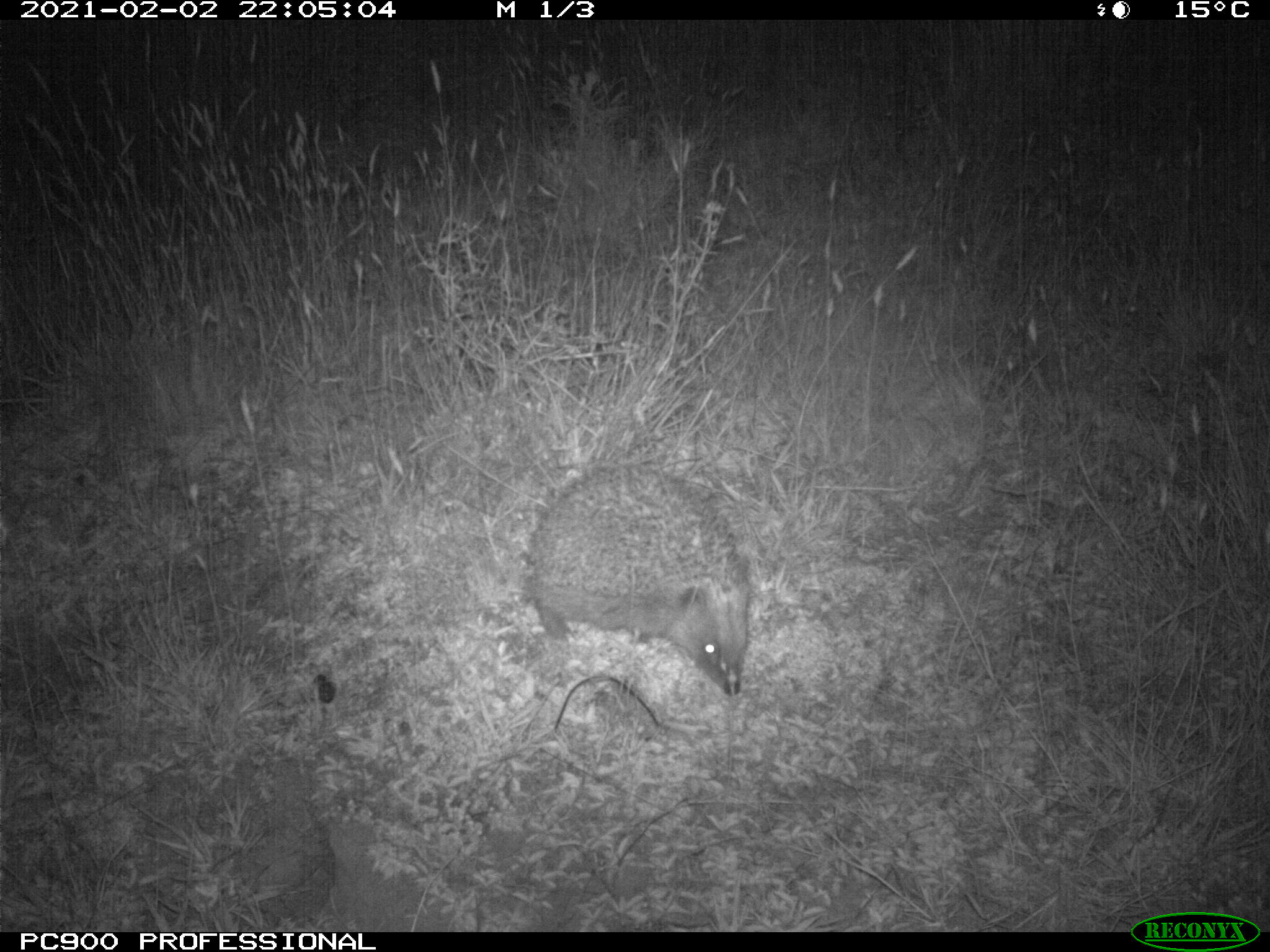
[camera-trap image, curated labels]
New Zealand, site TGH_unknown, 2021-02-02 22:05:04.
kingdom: Animalia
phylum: Chordata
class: Mammalia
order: Eulipotyphla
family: Erinaceidae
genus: Erinaceus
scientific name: Erinaceus europaeus europaeus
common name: european hedgehog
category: hedgehog